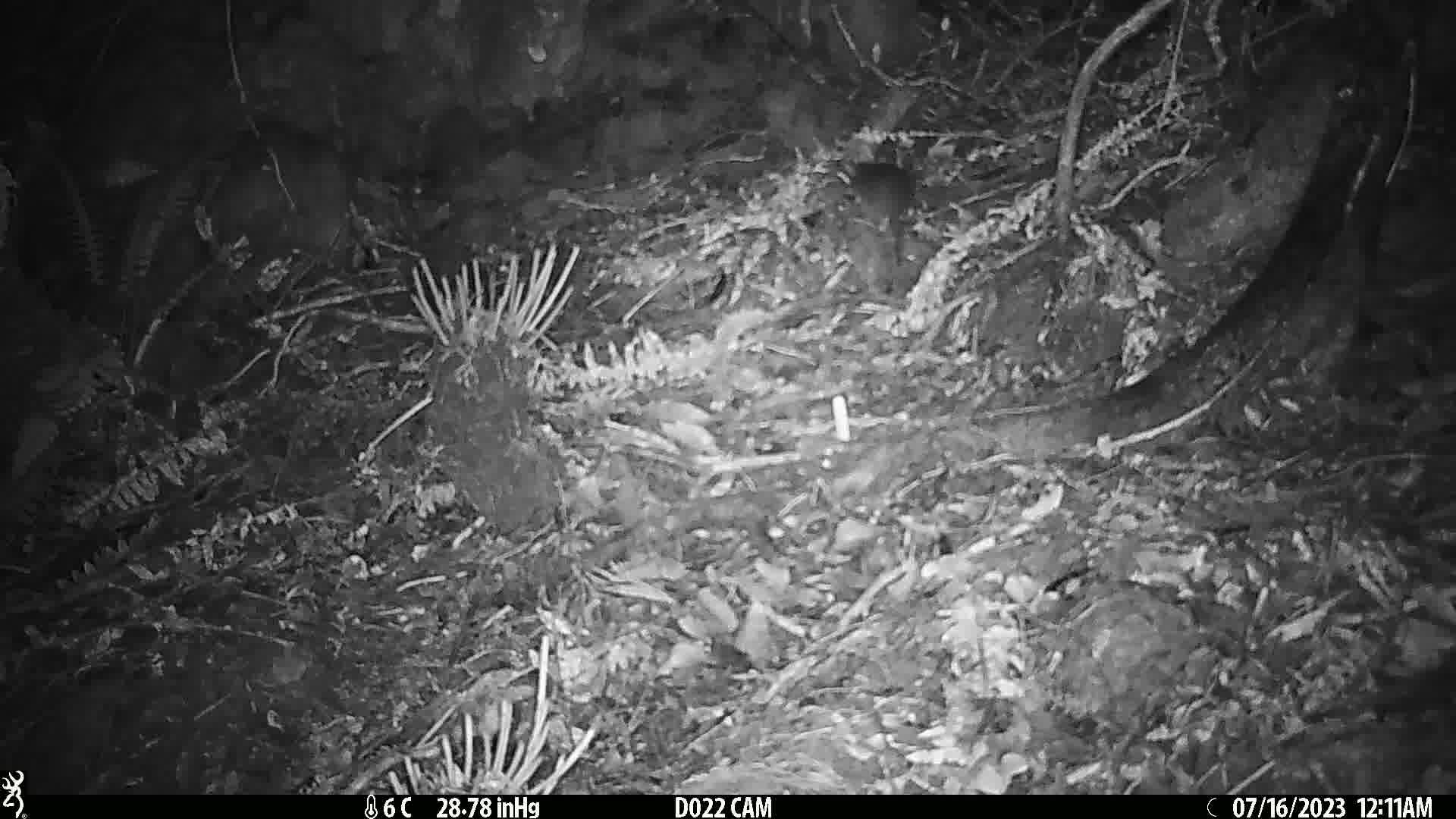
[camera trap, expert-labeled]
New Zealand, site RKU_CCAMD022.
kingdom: Animalia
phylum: Chordata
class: Mammalia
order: Rodentia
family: Muridae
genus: Rattus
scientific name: Rattus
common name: rat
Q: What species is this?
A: Rat (Rattus).